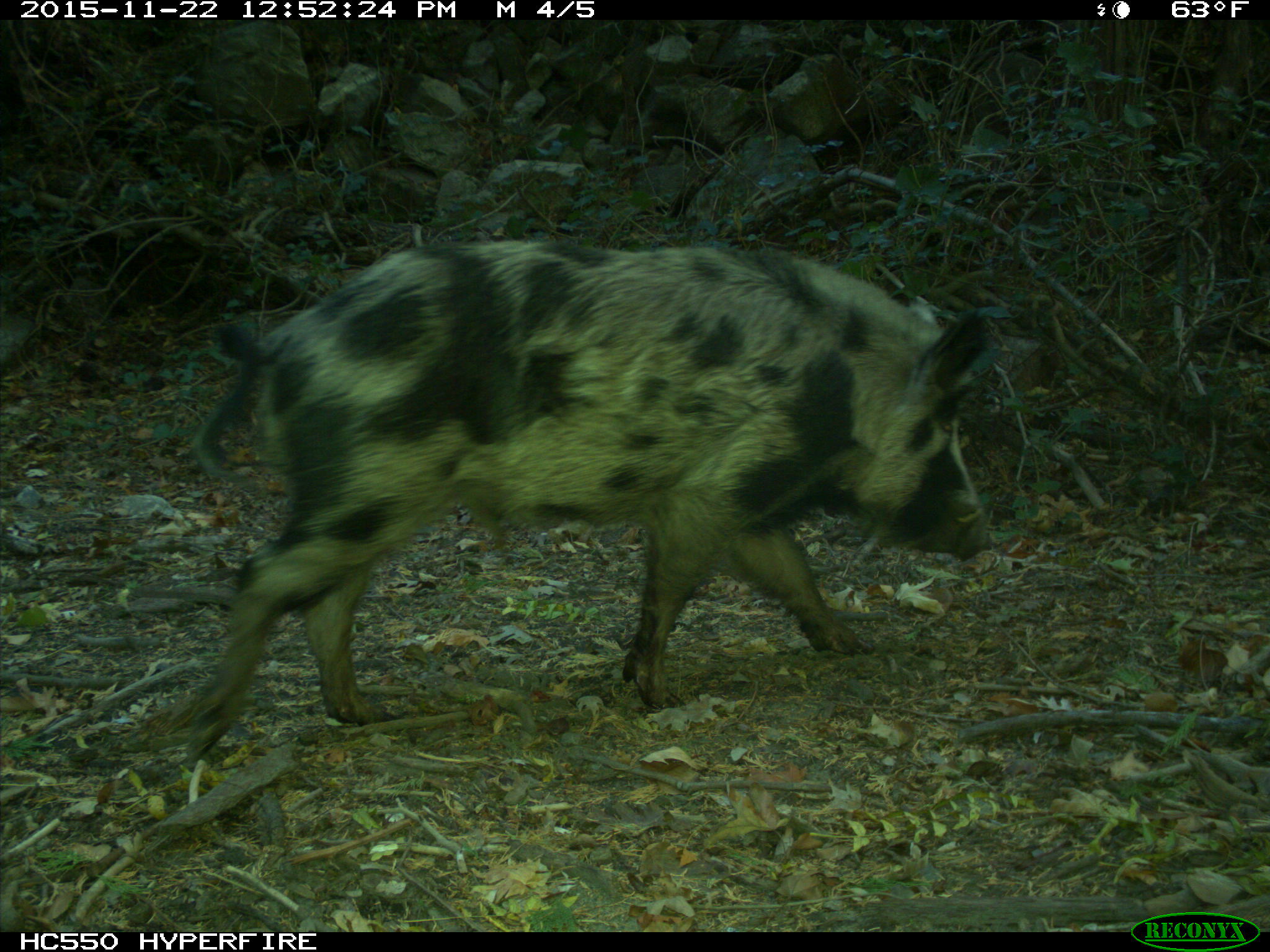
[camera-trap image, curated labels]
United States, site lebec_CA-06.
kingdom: Animalia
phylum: Chordata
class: Mammalia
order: Artiodactyla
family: Suidae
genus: Sus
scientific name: Sus scrofa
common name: wild boar